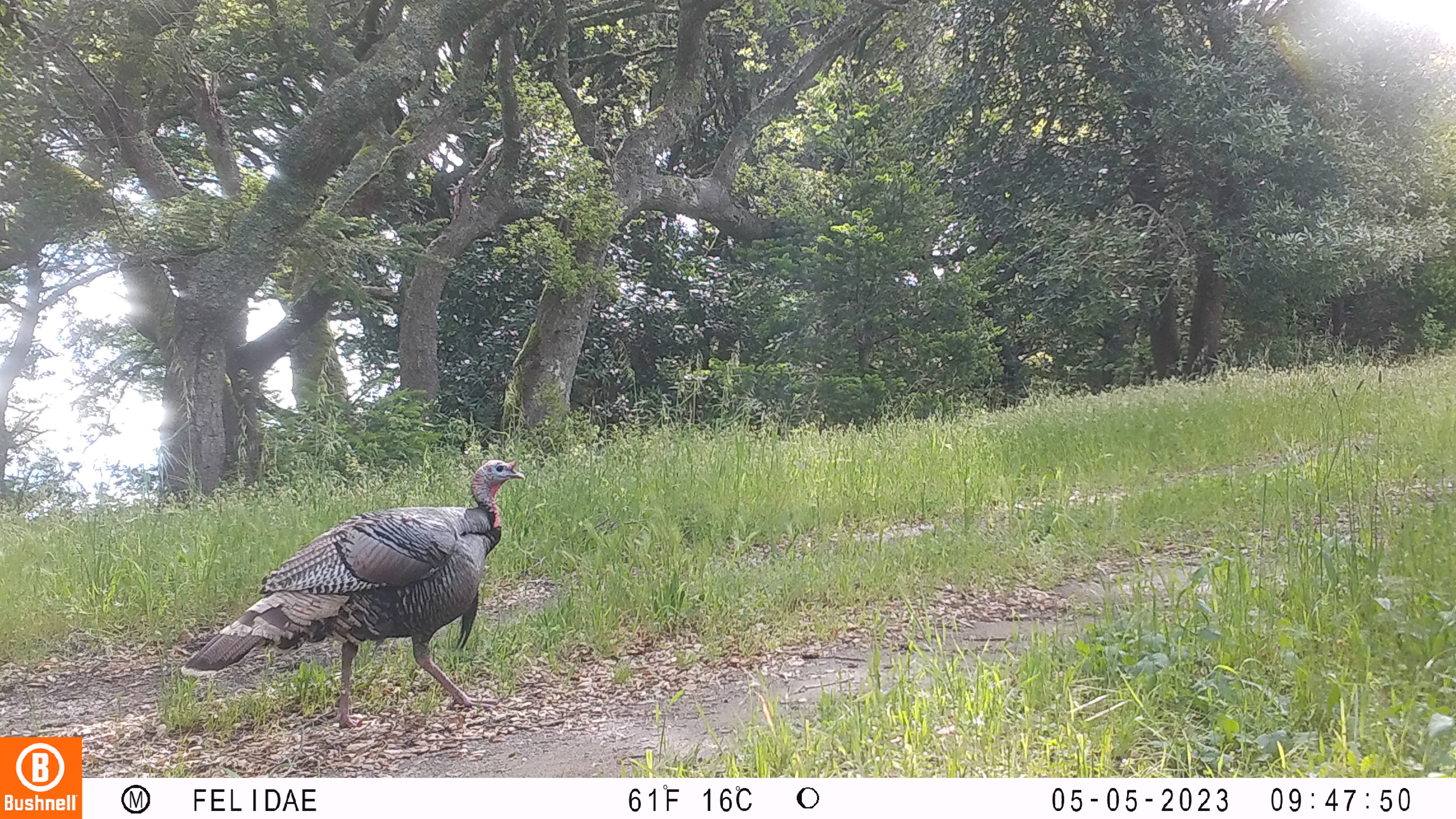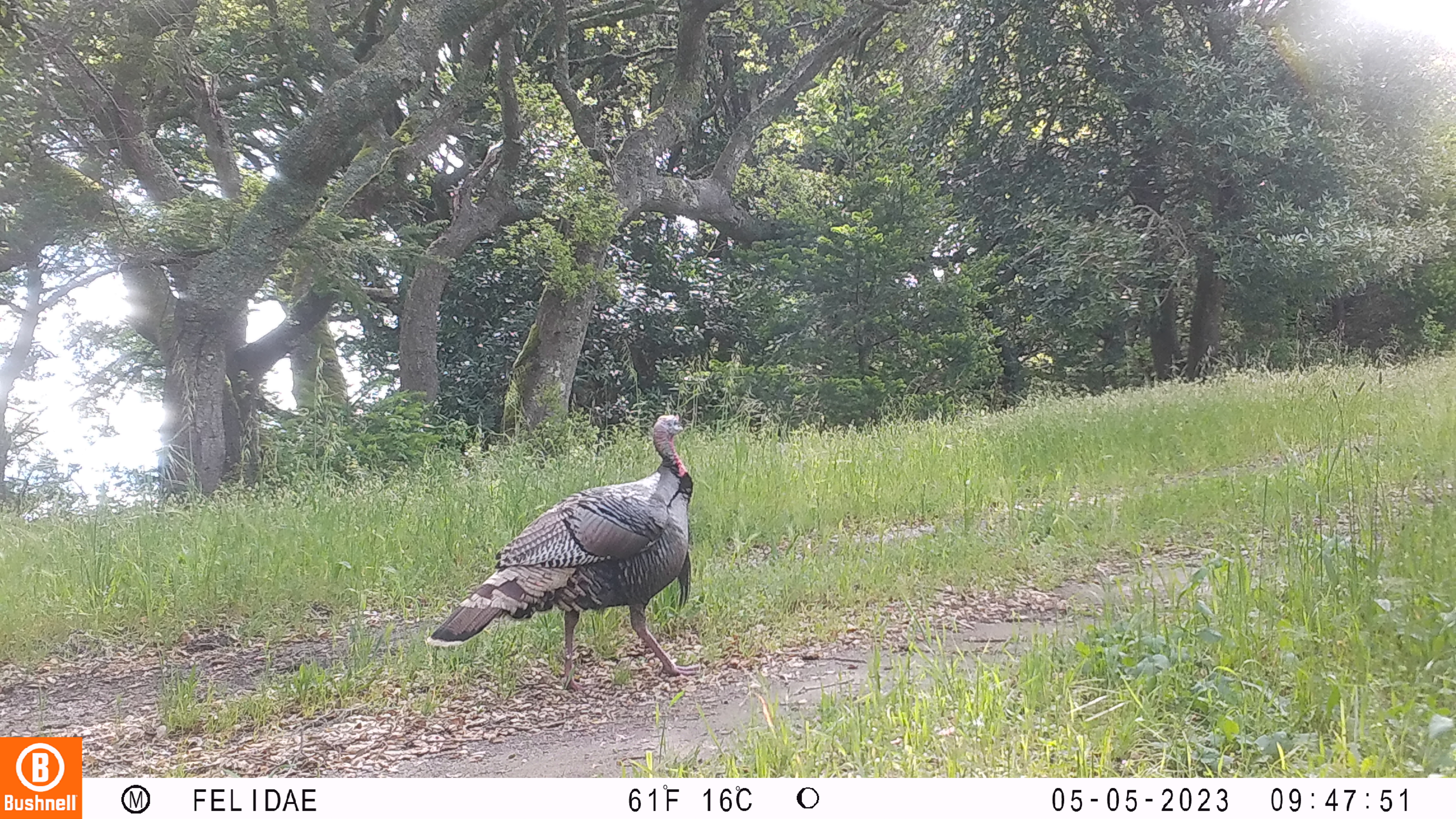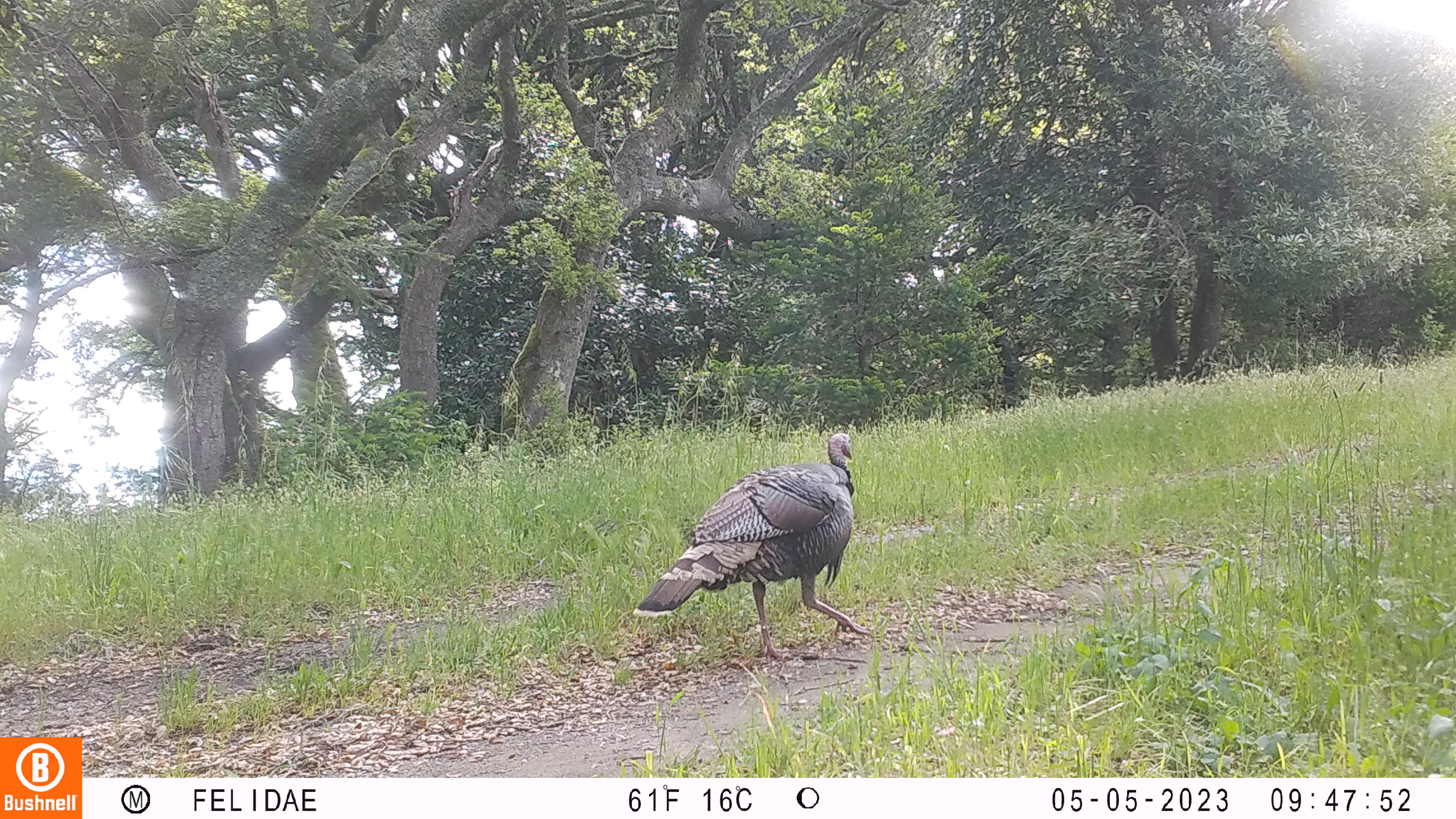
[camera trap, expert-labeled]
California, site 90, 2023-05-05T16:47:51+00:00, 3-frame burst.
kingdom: Animalia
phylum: Chordata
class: Aves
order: Galliformes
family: Phasianidae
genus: Meleagris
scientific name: Meleagris gallopavo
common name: turkey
Turkey (Meleagris gallopavo).